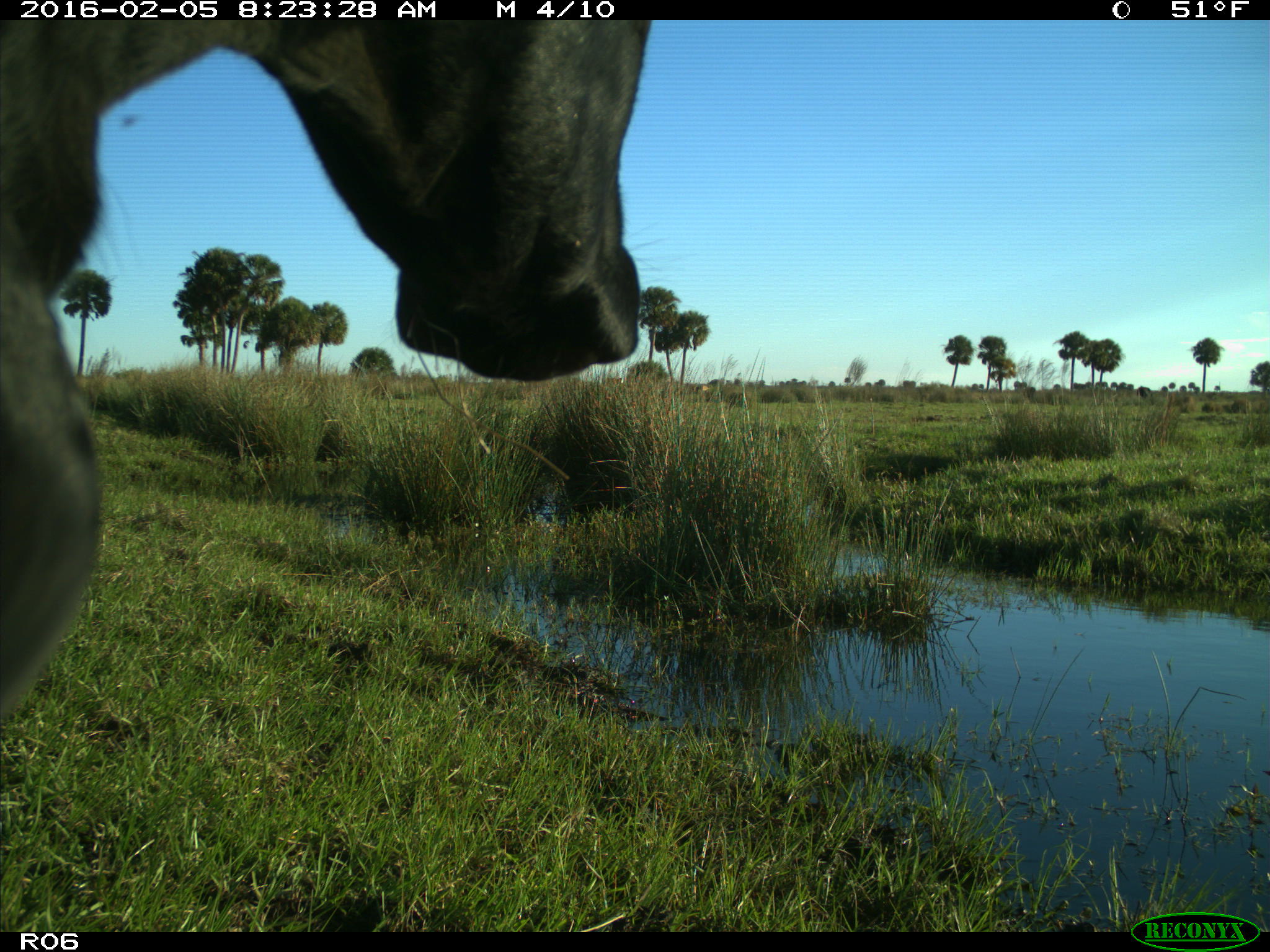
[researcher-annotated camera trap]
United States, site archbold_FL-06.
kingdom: Animalia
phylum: Chordata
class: Mammalia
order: Artiodactyla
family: Bovidae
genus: Bos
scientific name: Bos taurus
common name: domestic cow